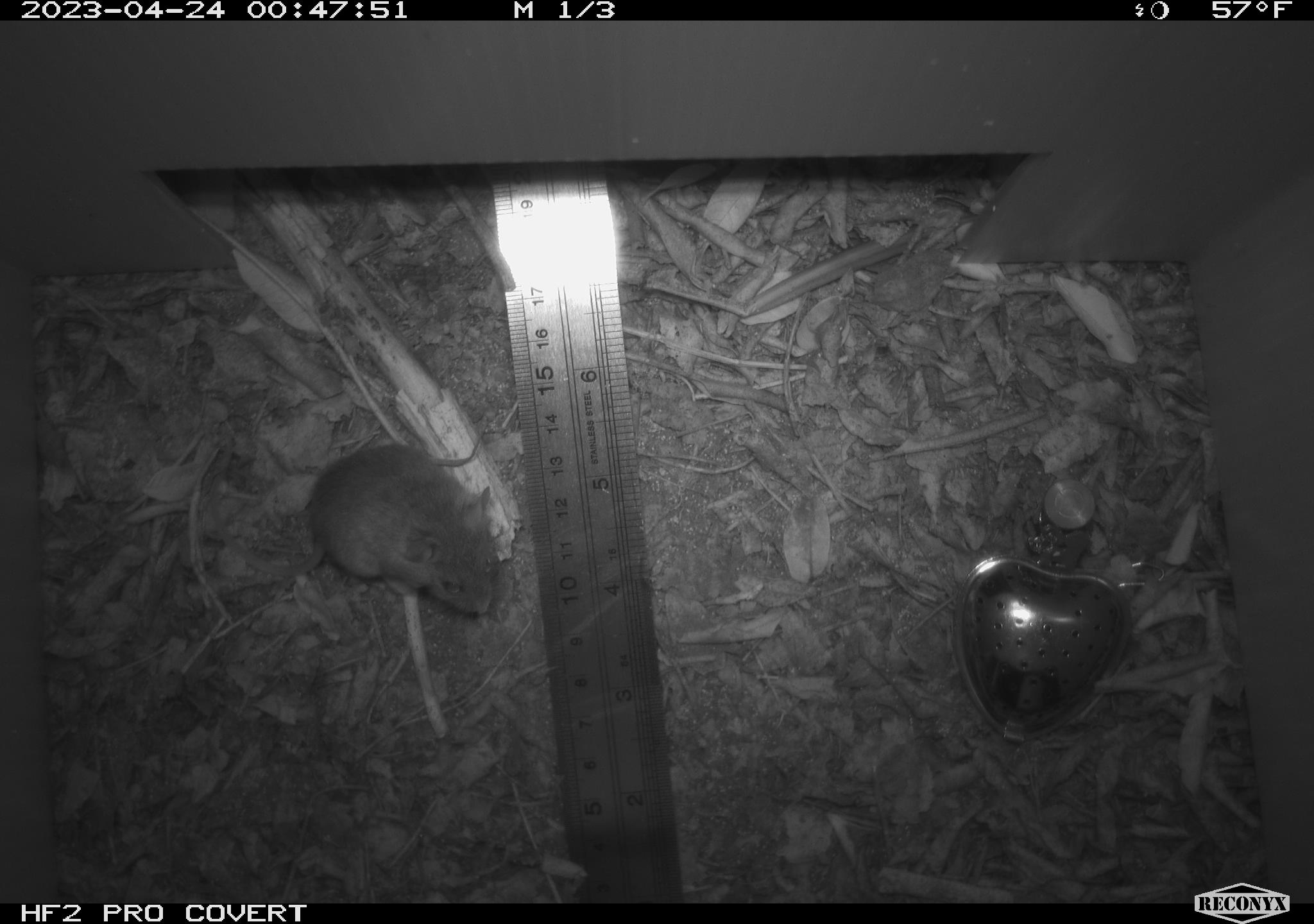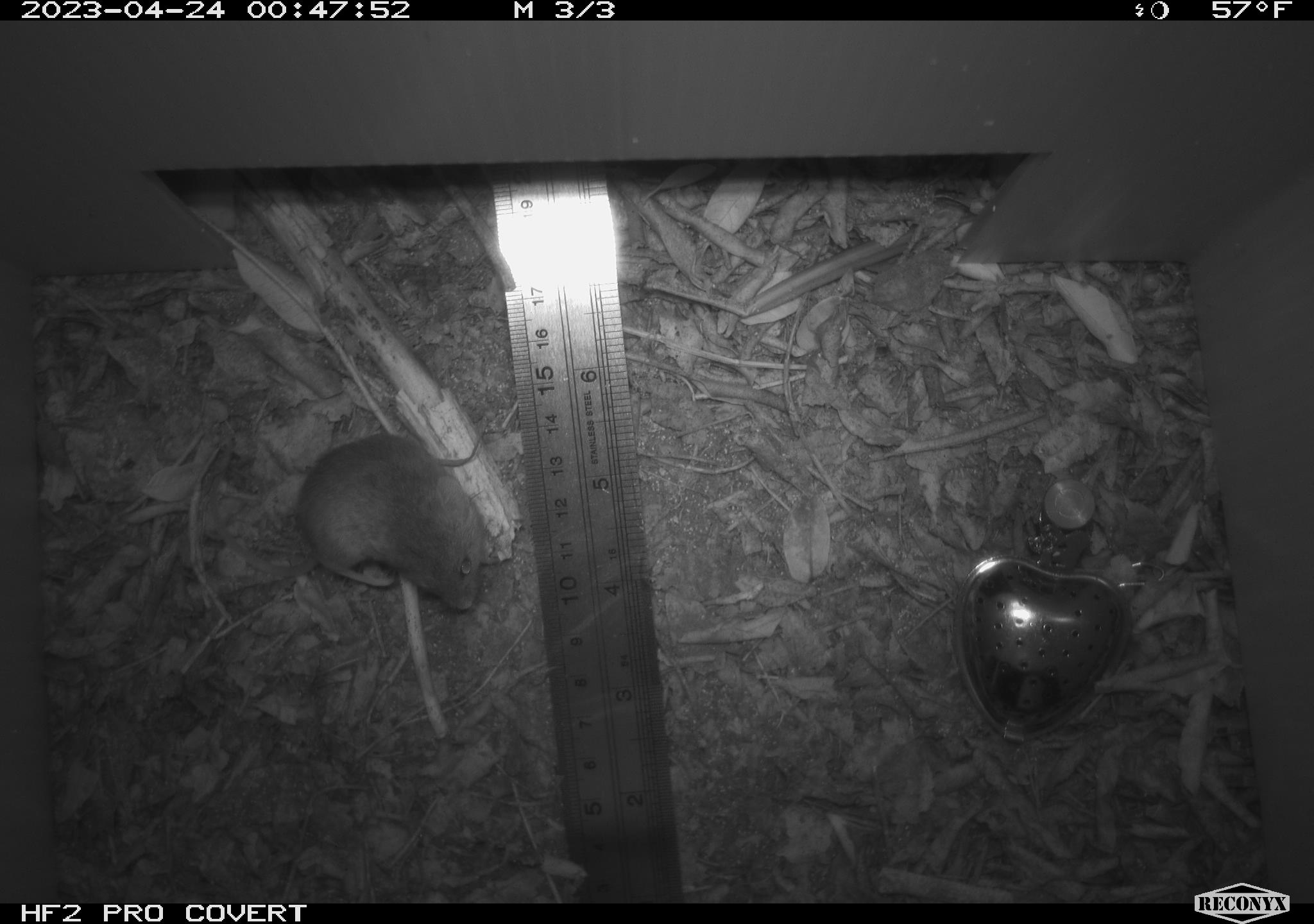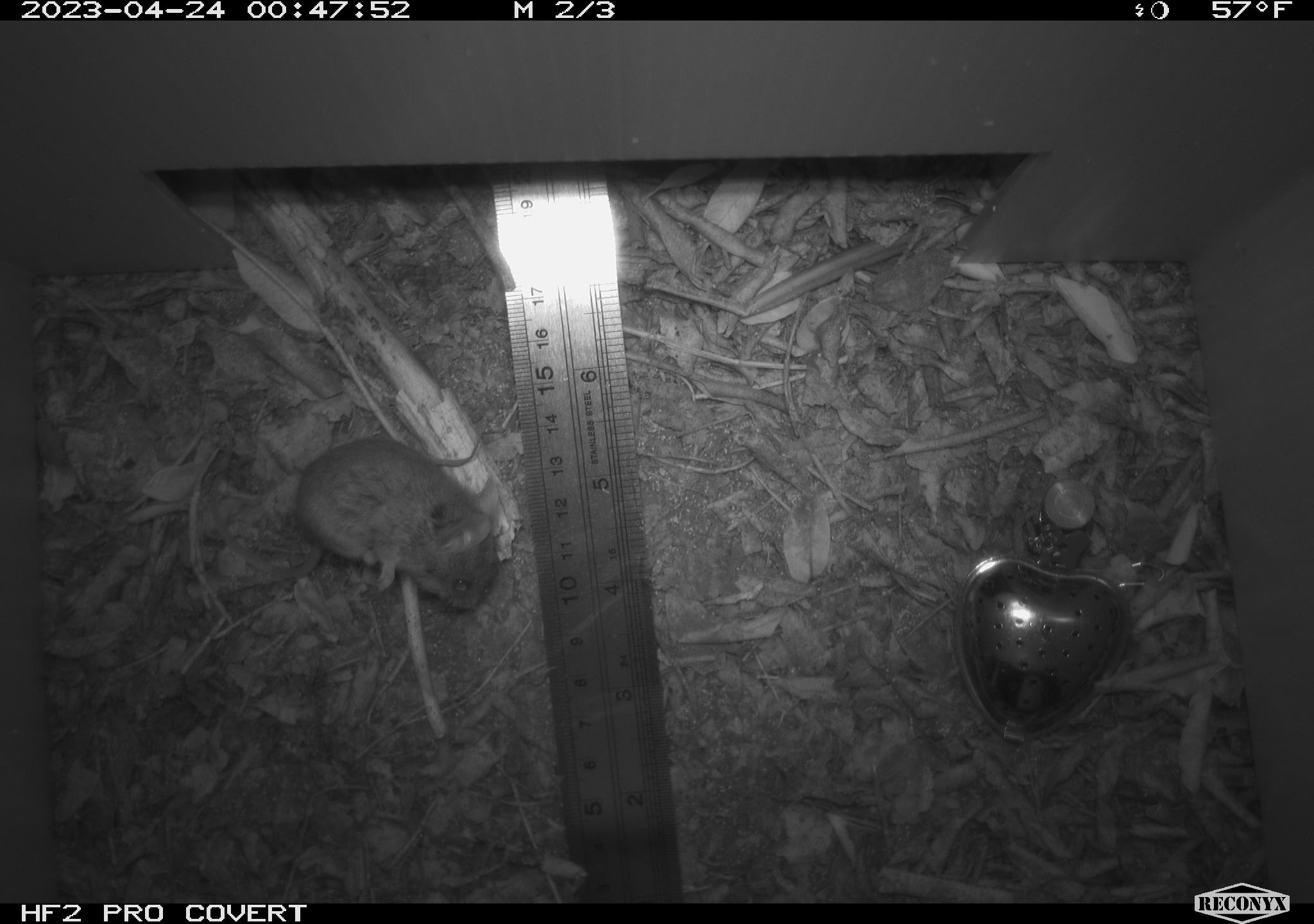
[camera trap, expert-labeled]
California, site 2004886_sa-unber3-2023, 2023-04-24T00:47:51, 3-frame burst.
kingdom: Animalia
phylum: Chordata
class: Mammalia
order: Rodentia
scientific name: Rodentia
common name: mouse species